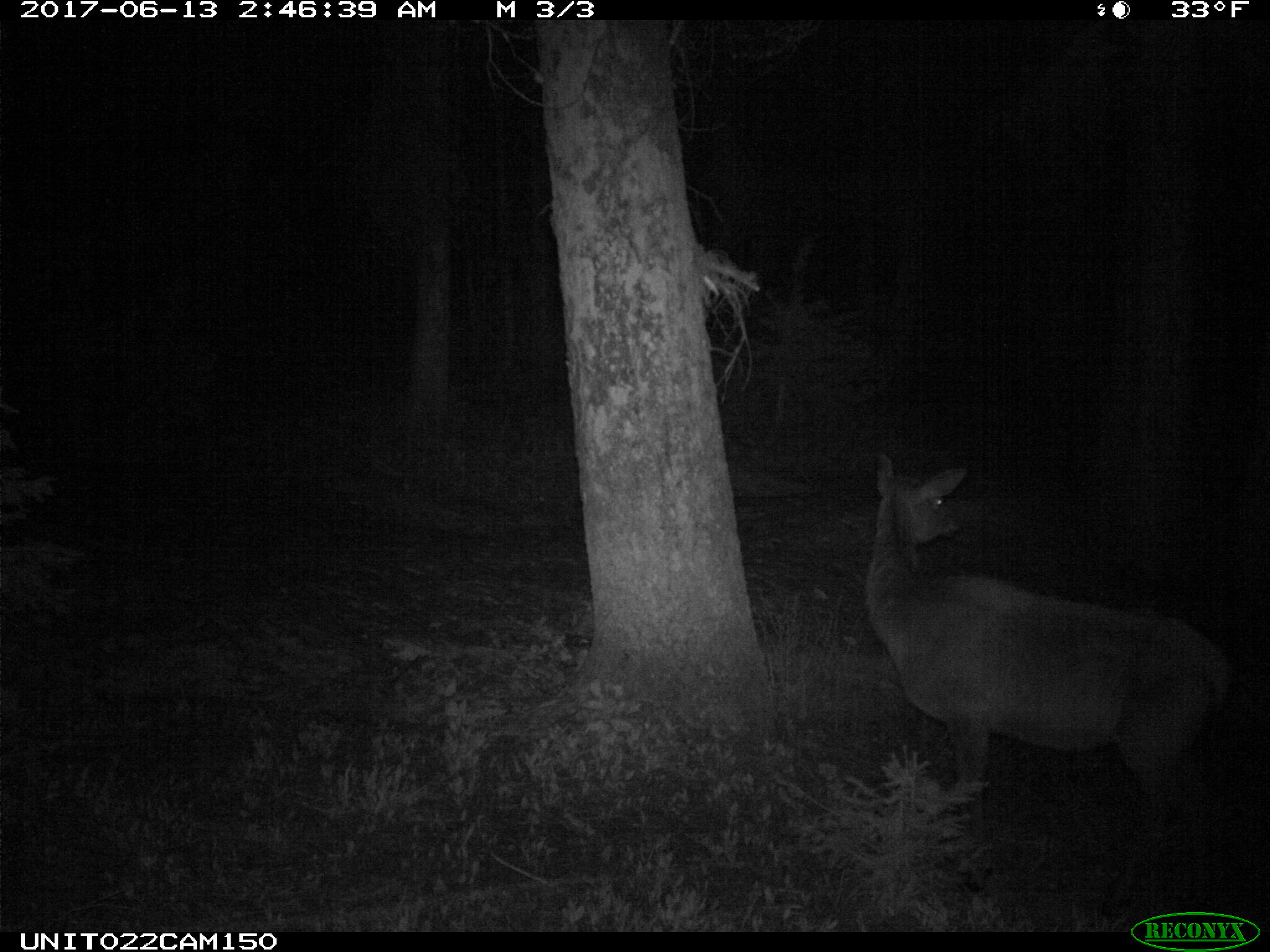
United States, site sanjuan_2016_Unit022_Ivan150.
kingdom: Animalia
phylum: Chordata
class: Mammalia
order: Artiodactyla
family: Cervidae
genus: Cervus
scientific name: Cervus elaphus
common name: red deer